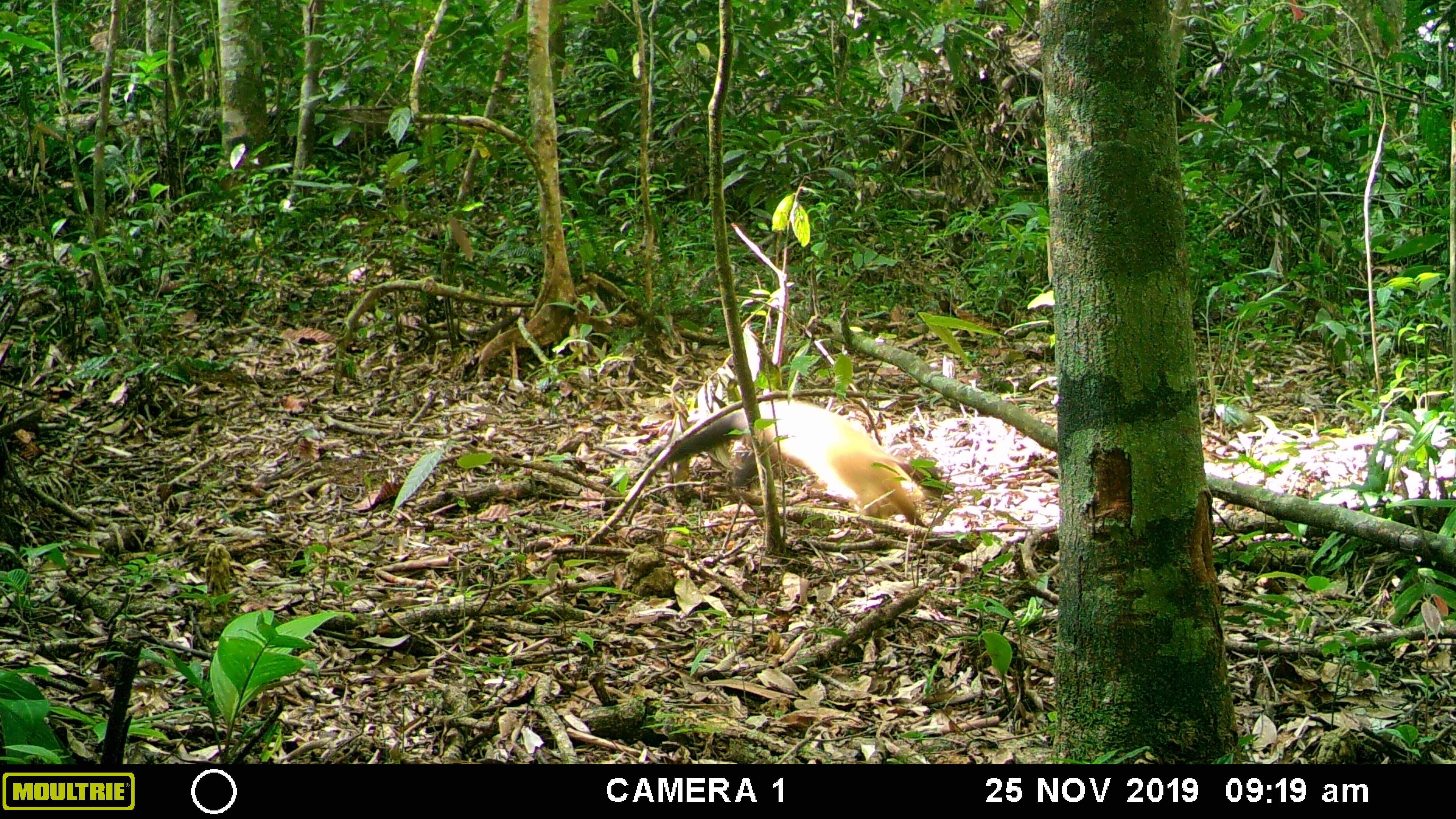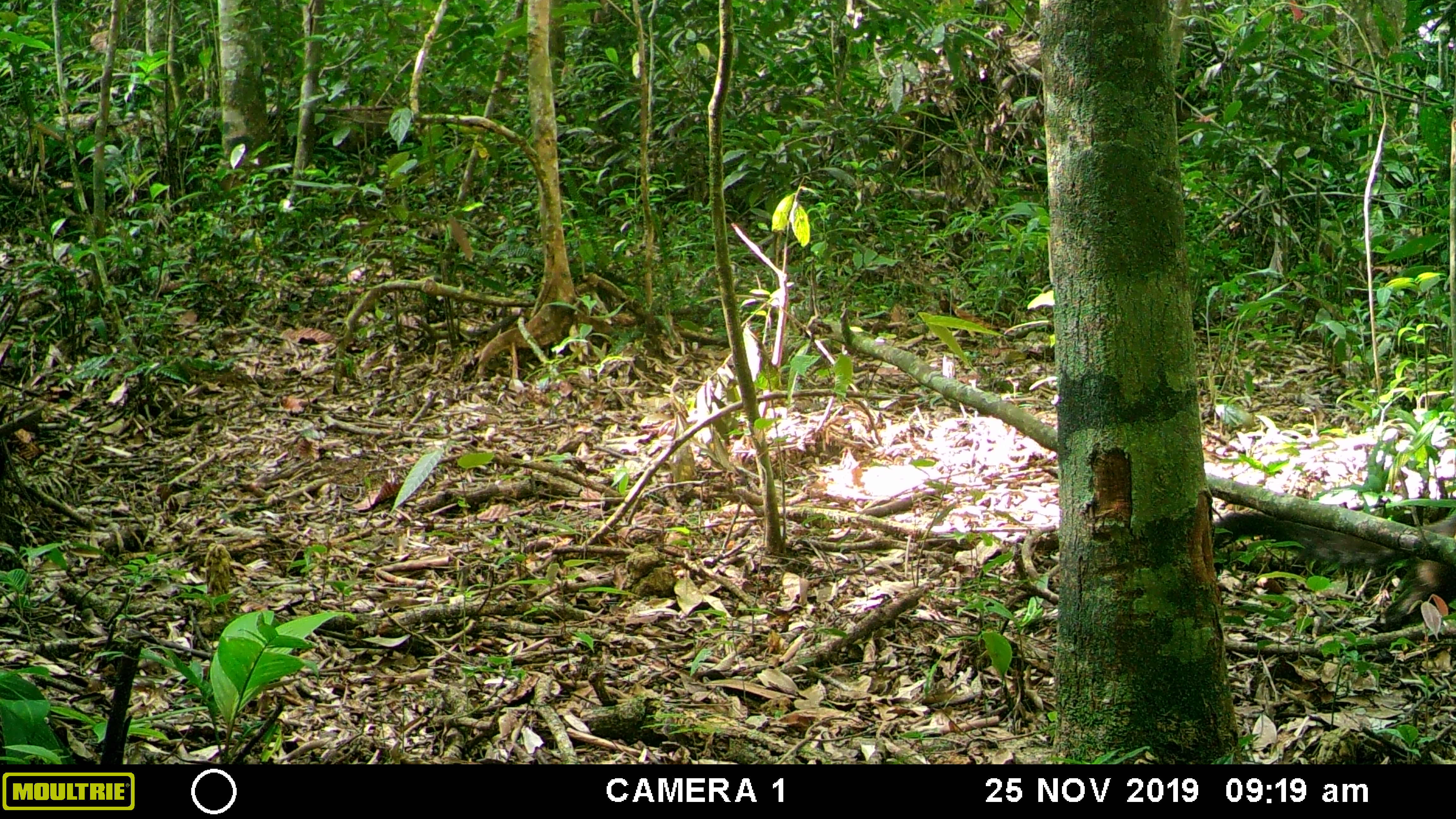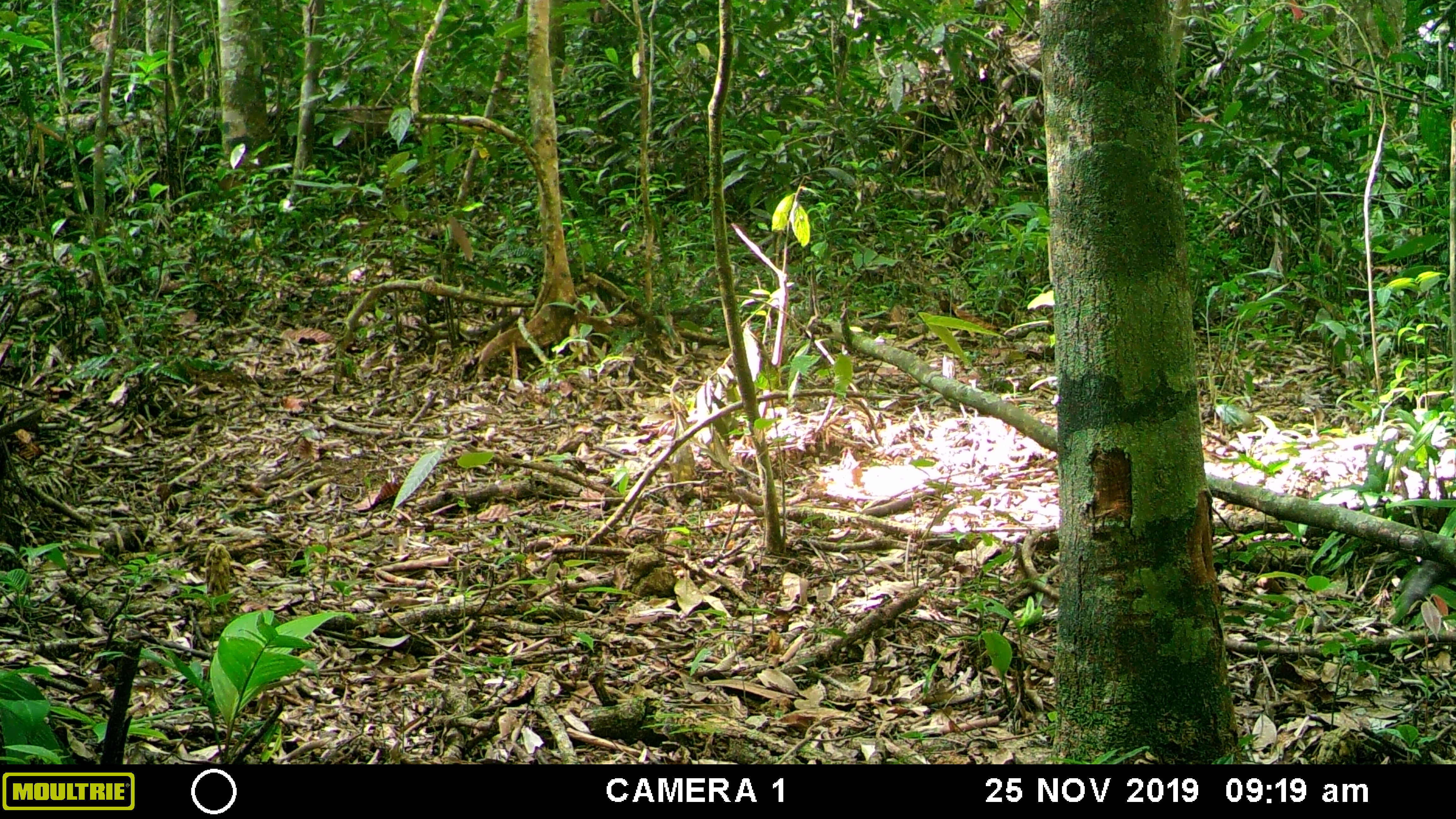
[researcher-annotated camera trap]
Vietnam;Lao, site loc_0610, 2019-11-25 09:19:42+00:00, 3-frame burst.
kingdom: Animalia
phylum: Chordata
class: Mammalia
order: Carnivora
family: Mustelidae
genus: Martes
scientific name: Martes flavigula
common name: yellow-throated marten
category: yellow throated marten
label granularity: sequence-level